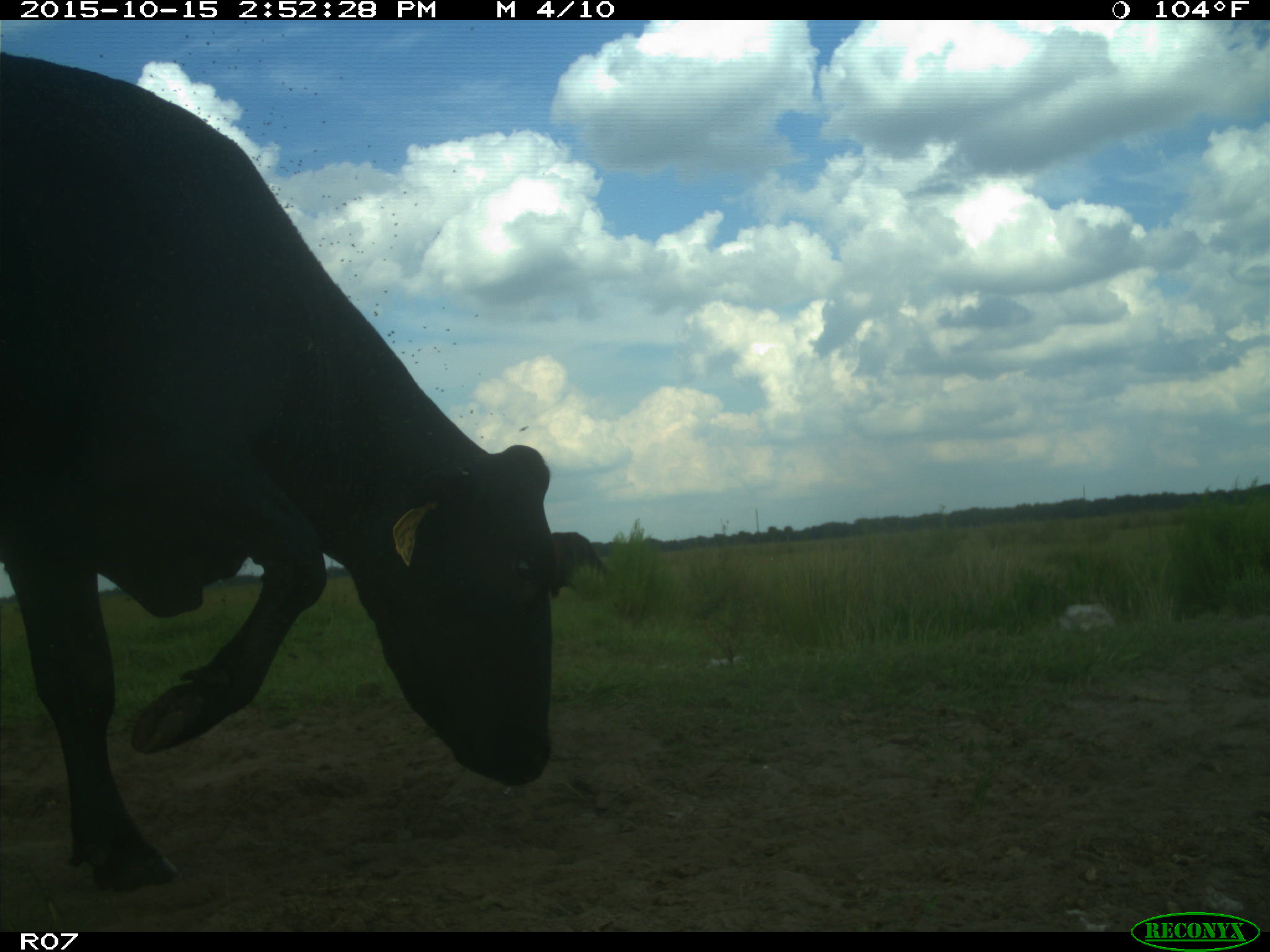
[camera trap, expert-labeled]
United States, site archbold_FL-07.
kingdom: Animalia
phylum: Chordata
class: Mammalia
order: Artiodactyla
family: Bovidae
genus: Bos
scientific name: Bos taurus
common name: domestic cow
Bos taurus (domestic cow).